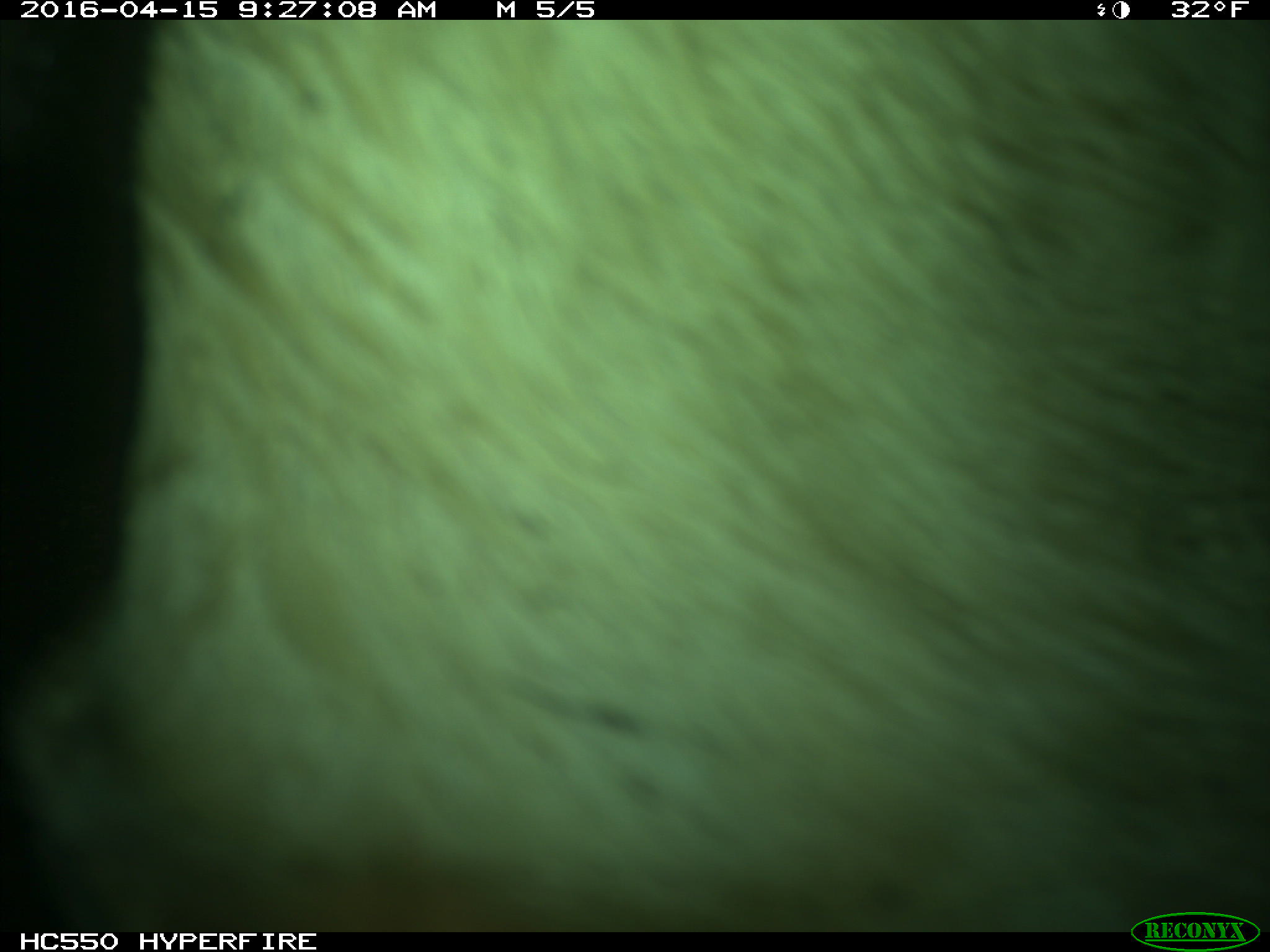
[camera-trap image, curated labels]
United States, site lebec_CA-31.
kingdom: Animalia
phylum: Chordata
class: Mammalia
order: Artiodactyla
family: Bovidae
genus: Bos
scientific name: Bos taurus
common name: domestic cow